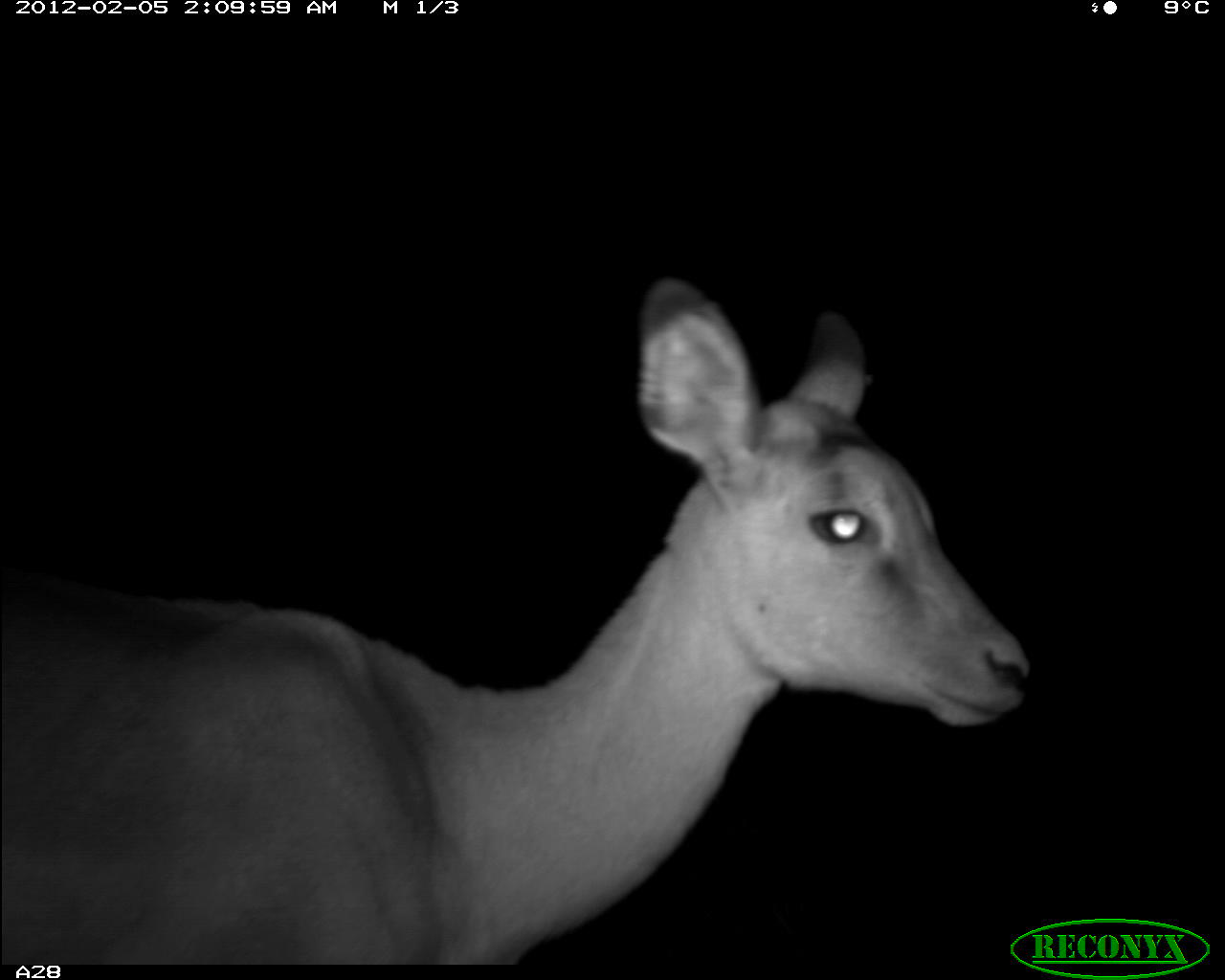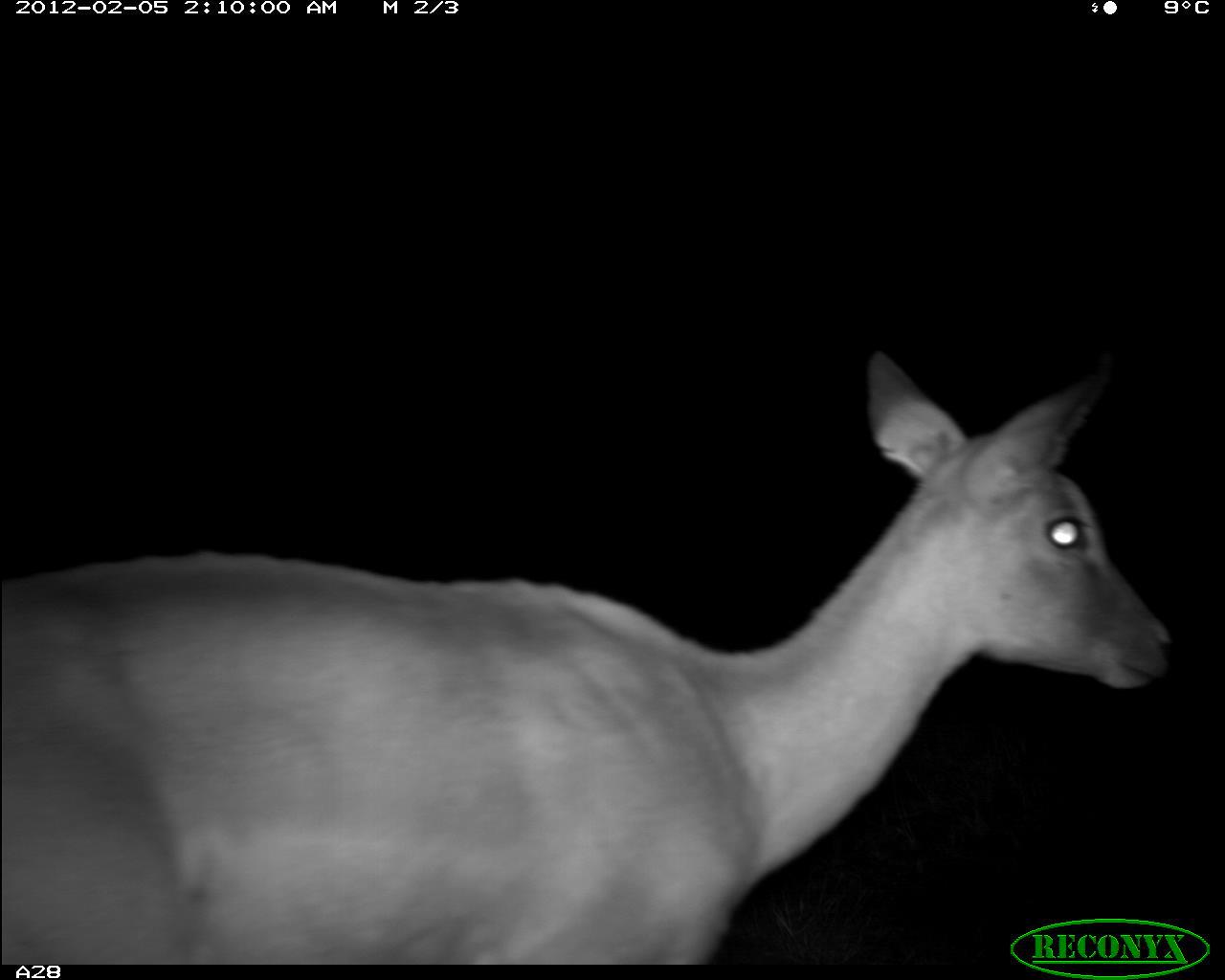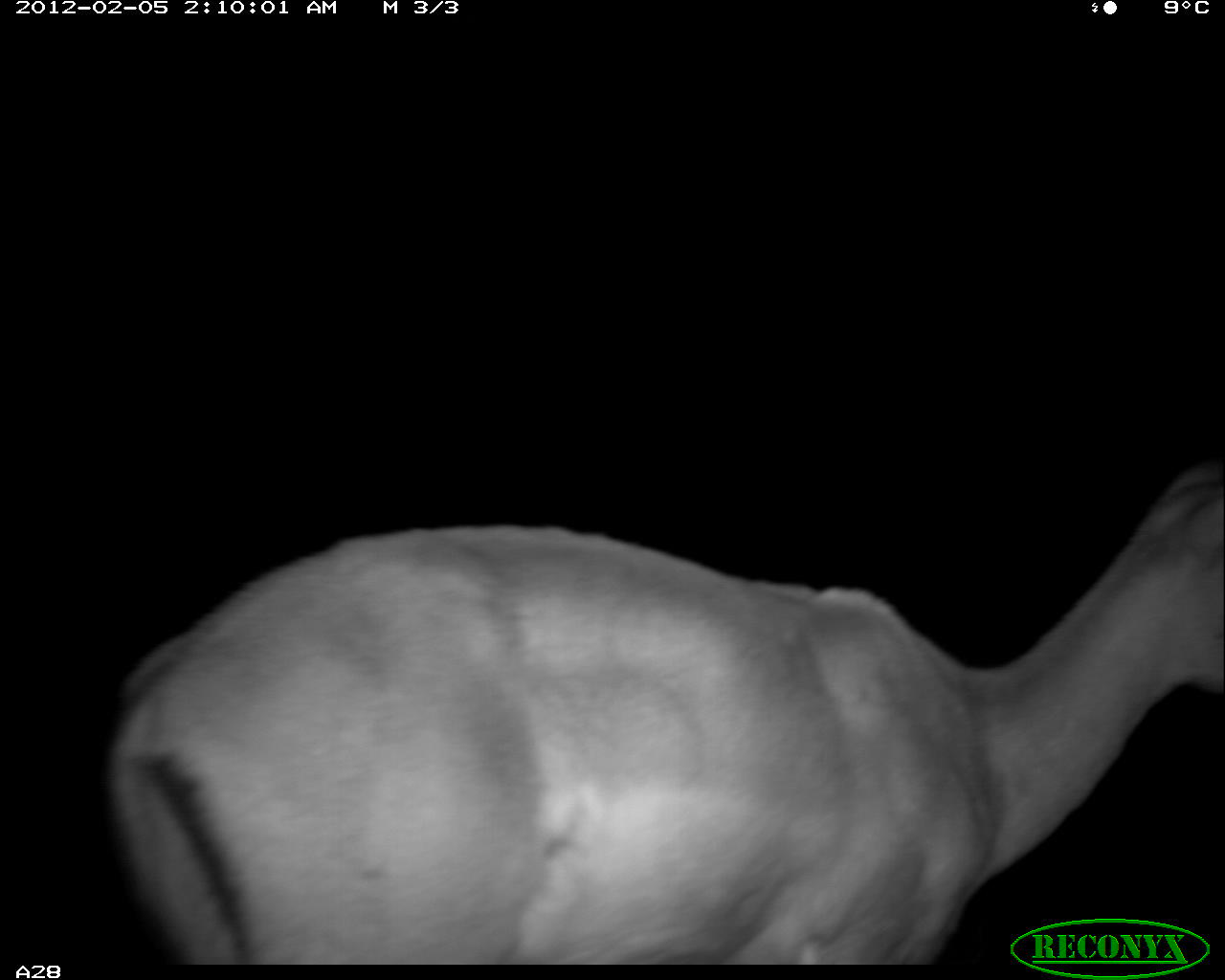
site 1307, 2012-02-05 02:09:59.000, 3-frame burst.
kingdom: Animalia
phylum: Chordata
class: Mammalia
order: Artiodactyla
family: Bovidae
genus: Aepyceros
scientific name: Aepyceros melampus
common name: impala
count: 1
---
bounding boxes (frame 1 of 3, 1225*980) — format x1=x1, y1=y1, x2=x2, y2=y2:
aepyceros melampus: x1=0, y1=277, x2=1033, y2=961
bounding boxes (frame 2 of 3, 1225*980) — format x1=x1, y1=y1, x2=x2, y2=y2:
aepyceros melampus: x1=0, y1=341, x2=1174, y2=967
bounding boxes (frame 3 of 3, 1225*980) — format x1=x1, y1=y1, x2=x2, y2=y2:
aepyceros melampus: x1=100, y1=455, x2=1219, y2=965